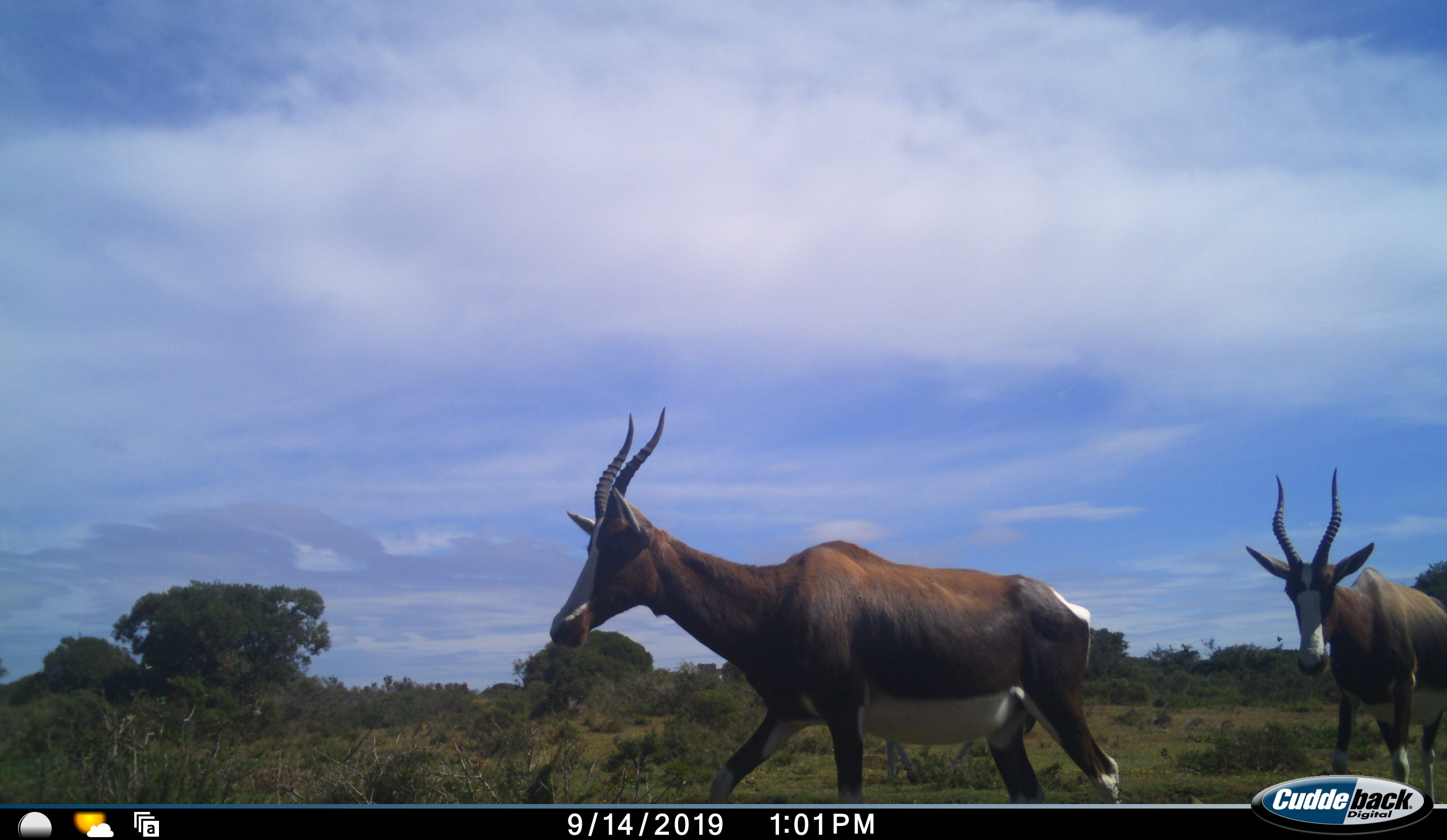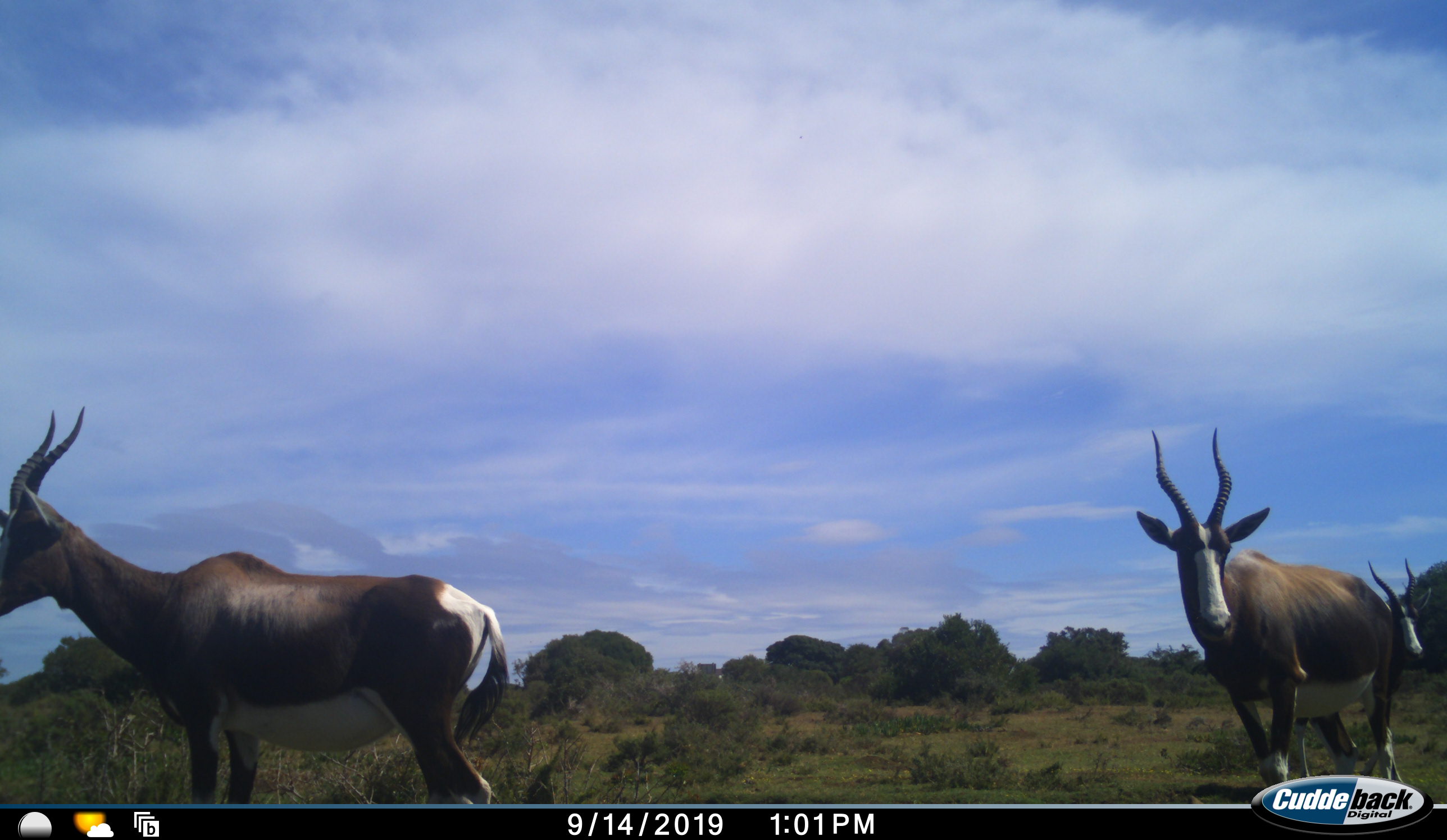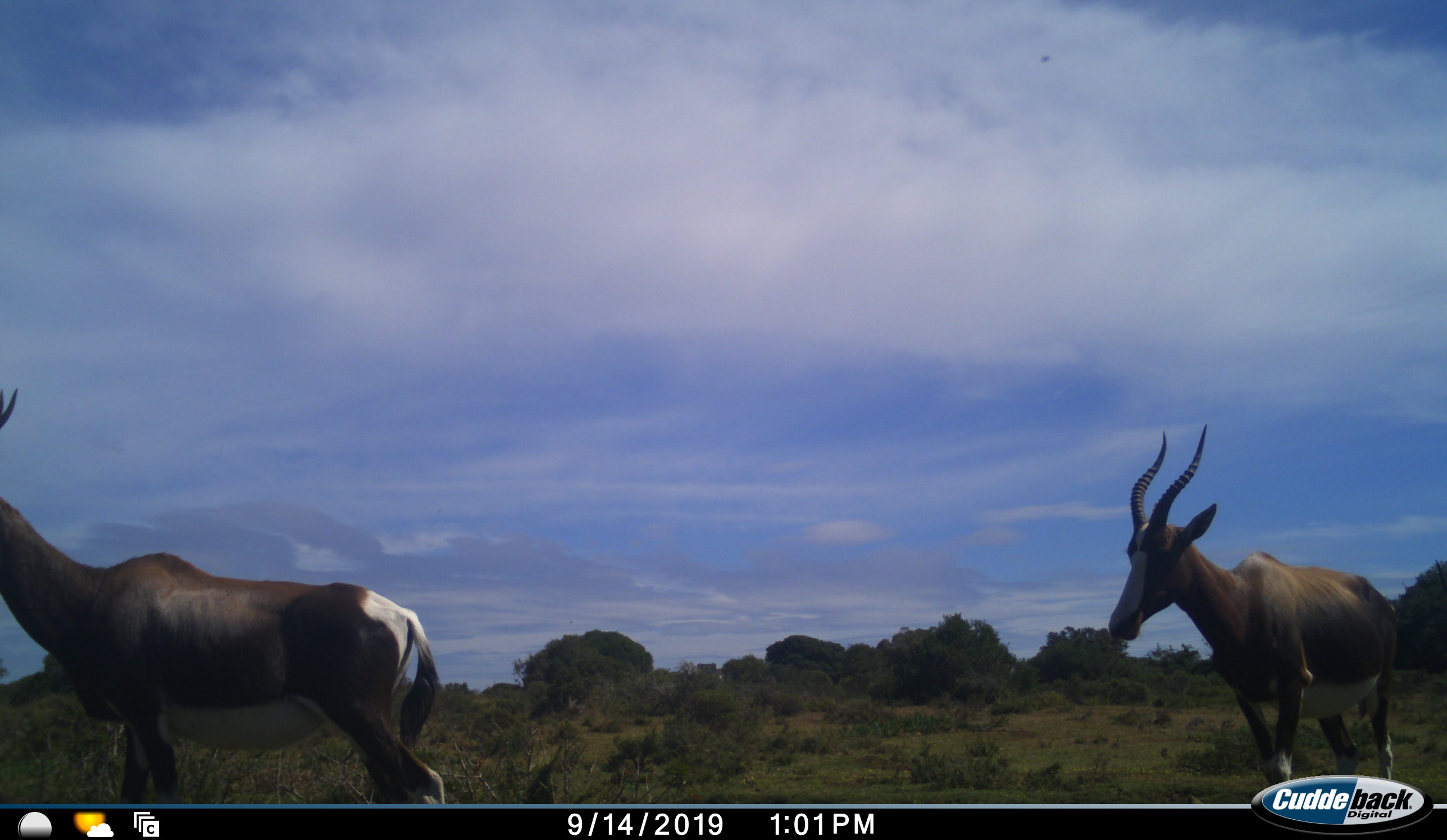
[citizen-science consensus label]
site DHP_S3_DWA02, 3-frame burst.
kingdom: Animalia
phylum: Chordata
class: Mammalia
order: Artiodactyla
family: Bovidae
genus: Damaliscus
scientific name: Damaliscus pygargus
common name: bontebok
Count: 3.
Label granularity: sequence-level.